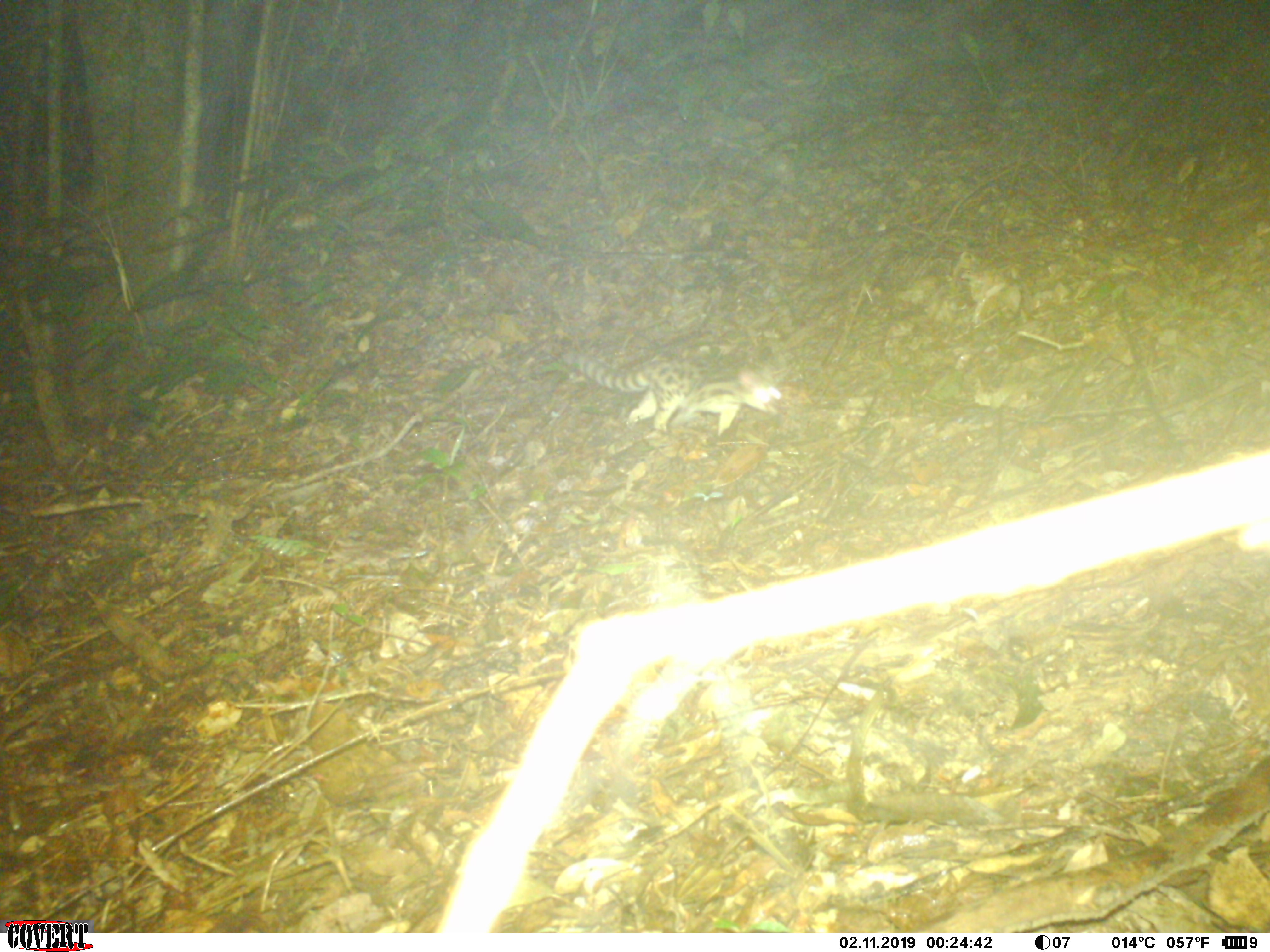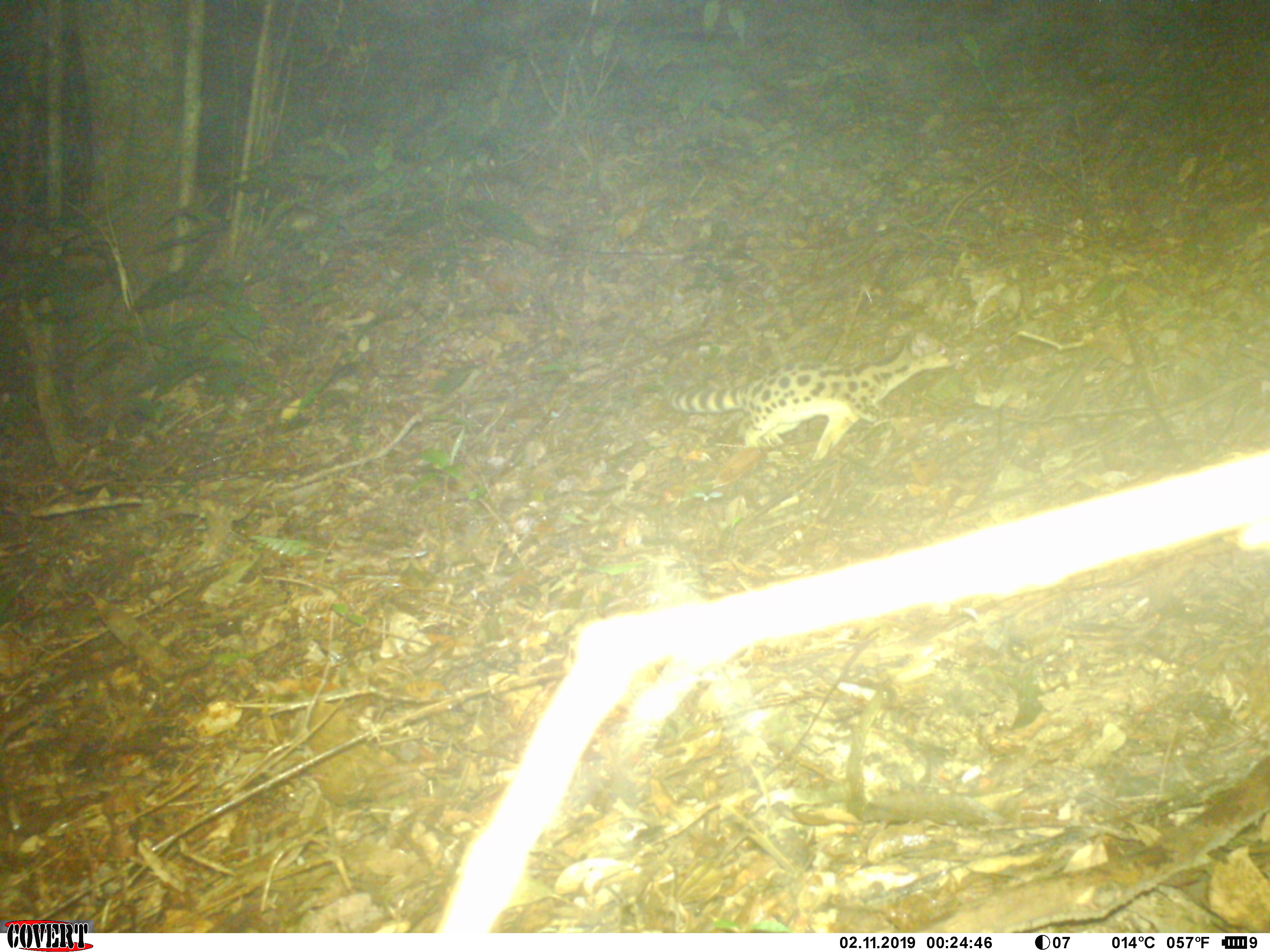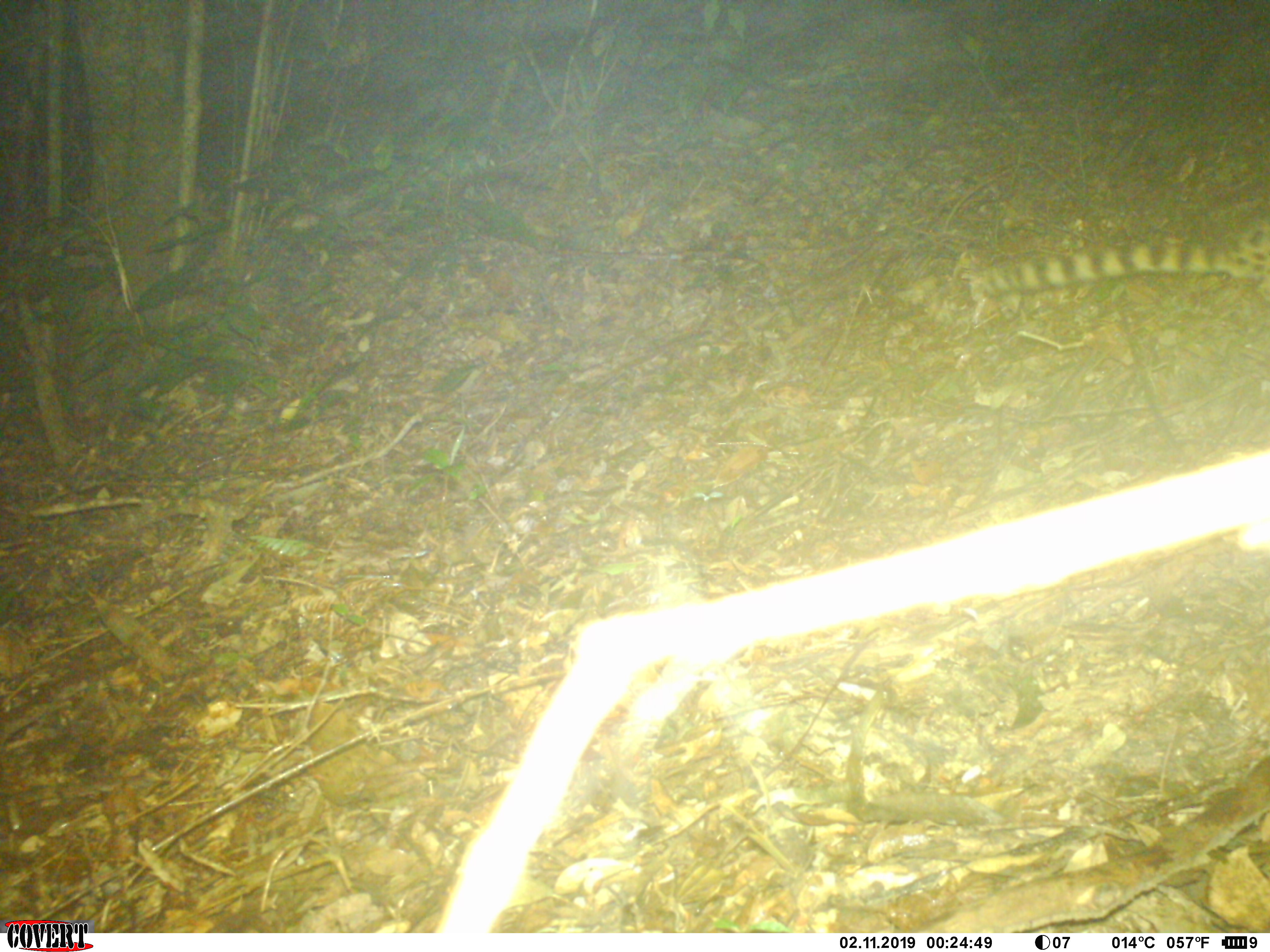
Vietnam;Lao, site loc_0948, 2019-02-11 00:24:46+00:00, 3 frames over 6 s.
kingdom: Animalia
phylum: Chordata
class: Mammalia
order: Carnivora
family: Prionodontidae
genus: Prionodon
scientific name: Prionodon pardicolor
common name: spotted linsang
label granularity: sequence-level